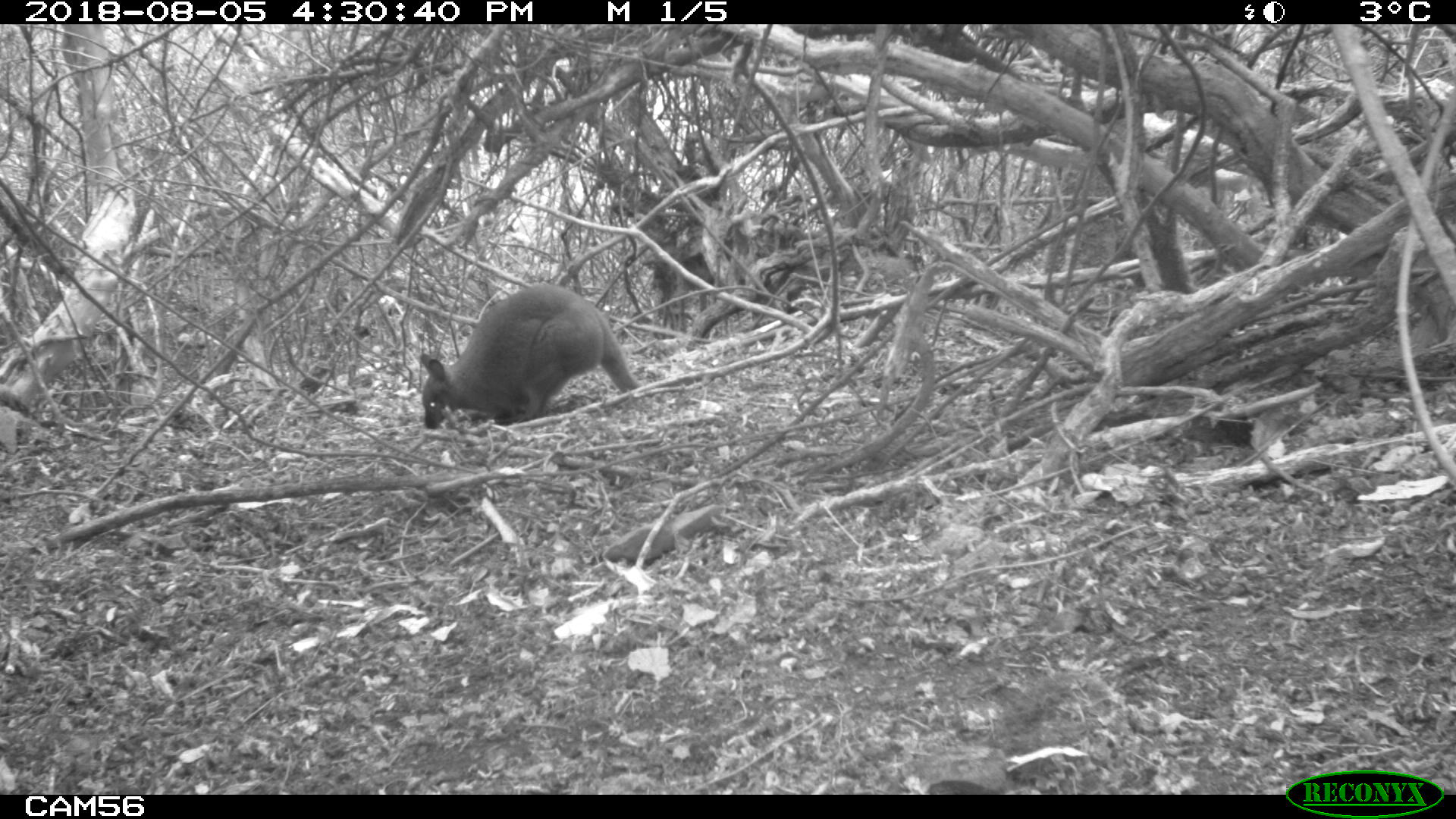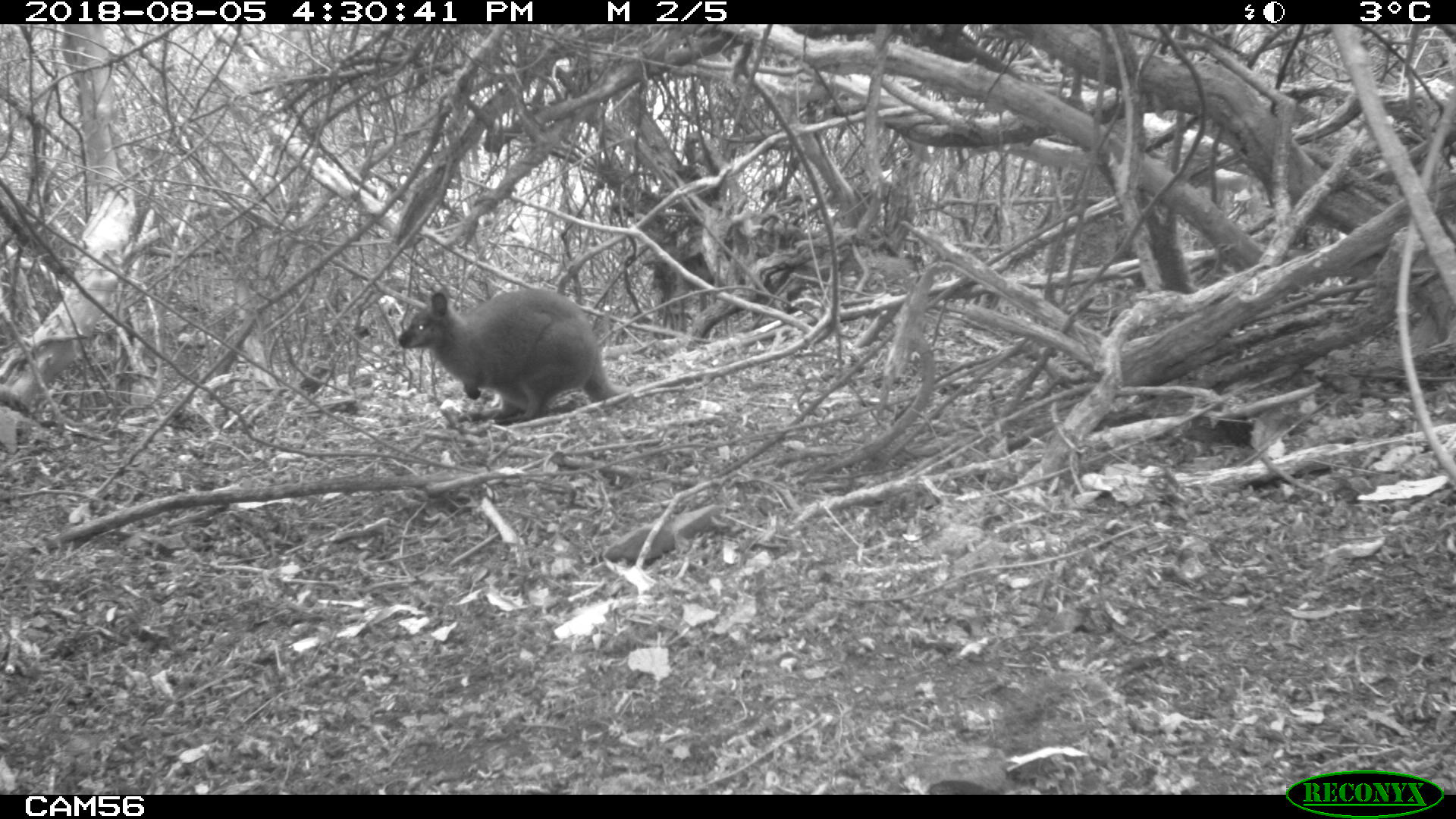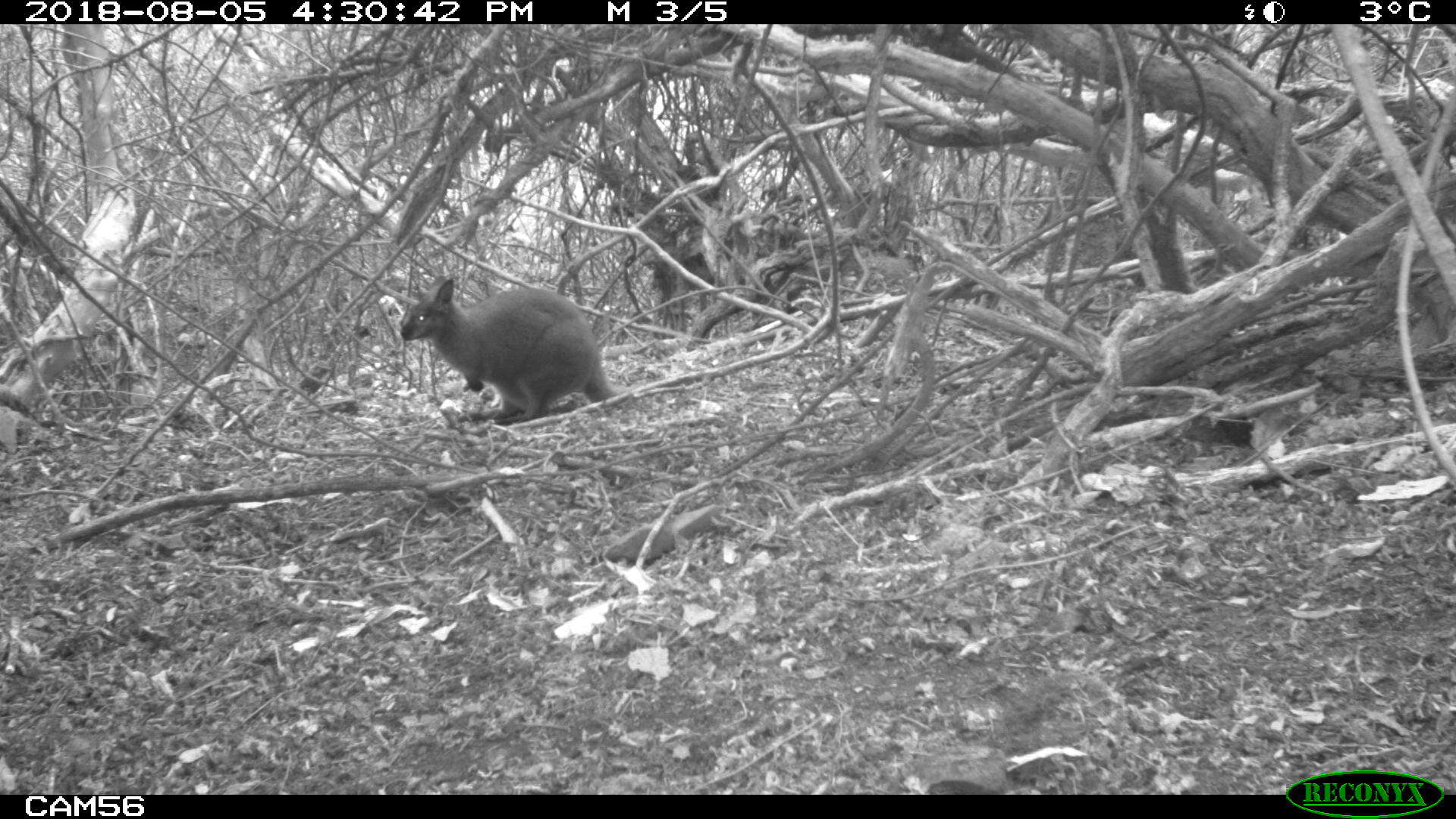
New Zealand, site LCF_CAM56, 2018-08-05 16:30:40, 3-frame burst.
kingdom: Animalia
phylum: Chordata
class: Mammalia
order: Diprotodontia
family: Macropodidae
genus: Notamacropus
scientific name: Notamacropus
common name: wallaby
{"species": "wallaby (Notamacropus)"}